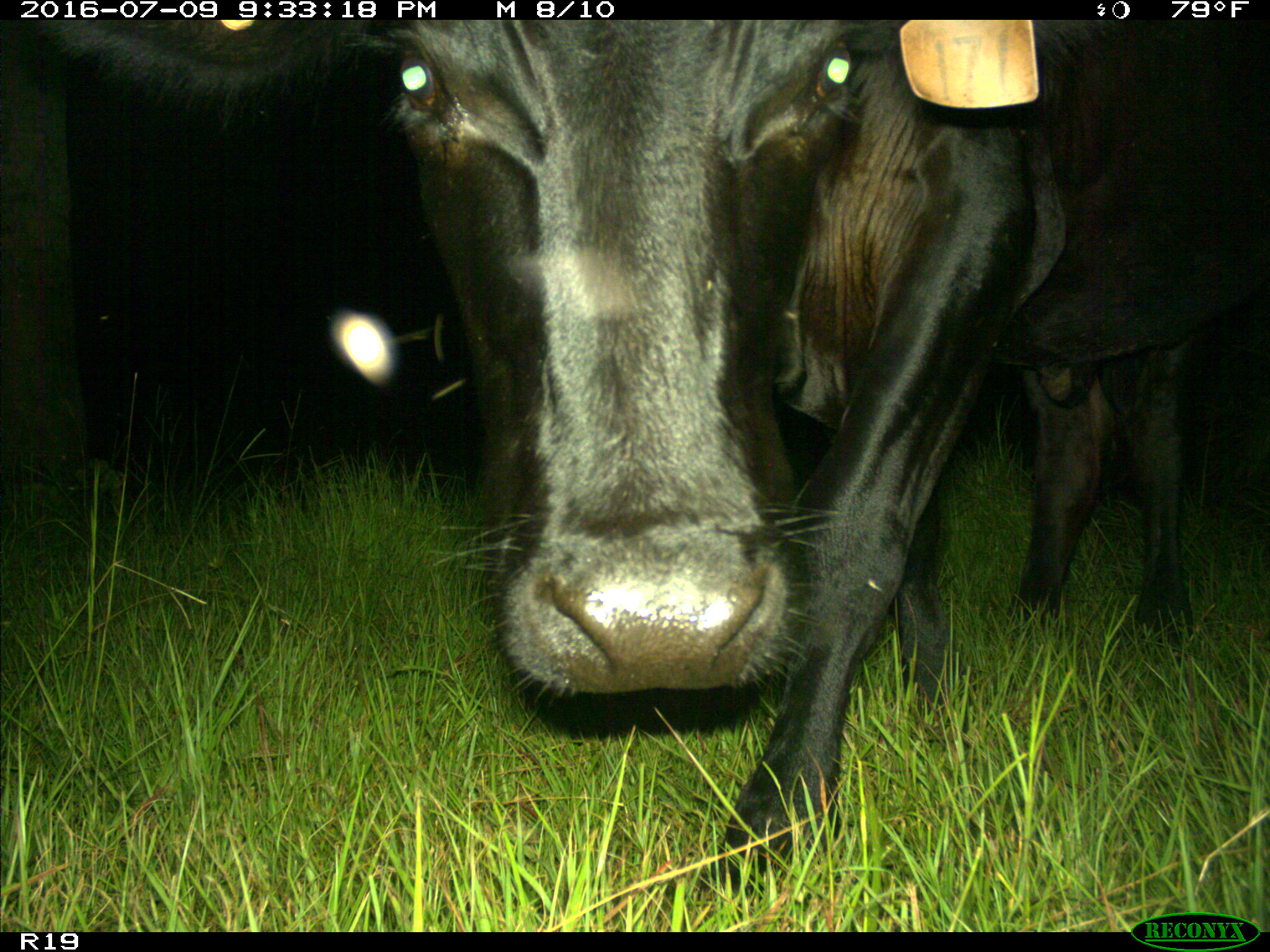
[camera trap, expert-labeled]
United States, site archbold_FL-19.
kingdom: Animalia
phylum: Chordata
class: Mammalia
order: Artiodactyla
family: Bovidae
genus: Bos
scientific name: Bos taurus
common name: domestic cow